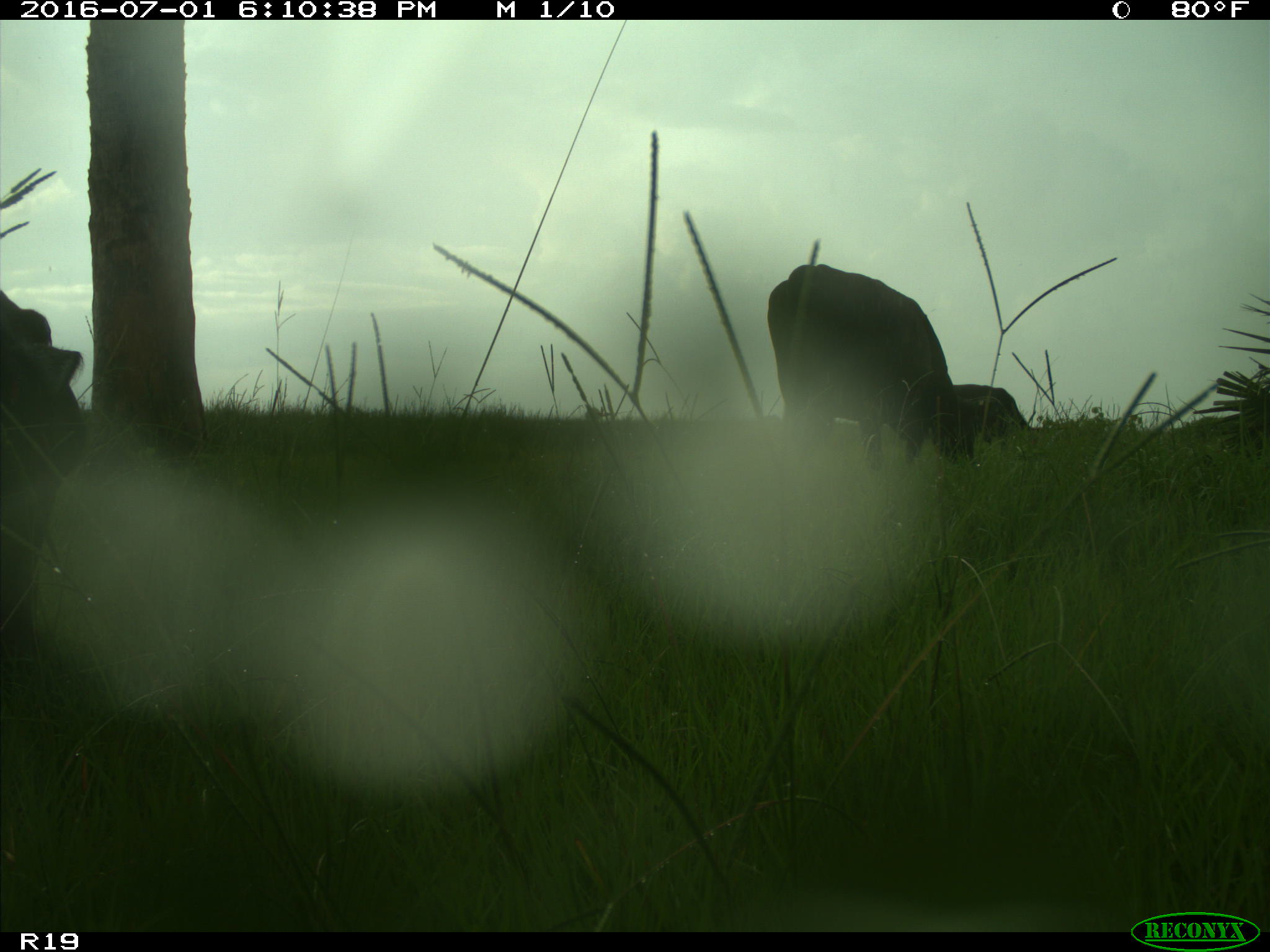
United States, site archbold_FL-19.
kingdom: Animalia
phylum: Chordata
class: Mammalia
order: Artiodactyla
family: Bovidae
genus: Bos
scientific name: Bos taurus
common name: domestic cow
Bos taurus (domestic cow).